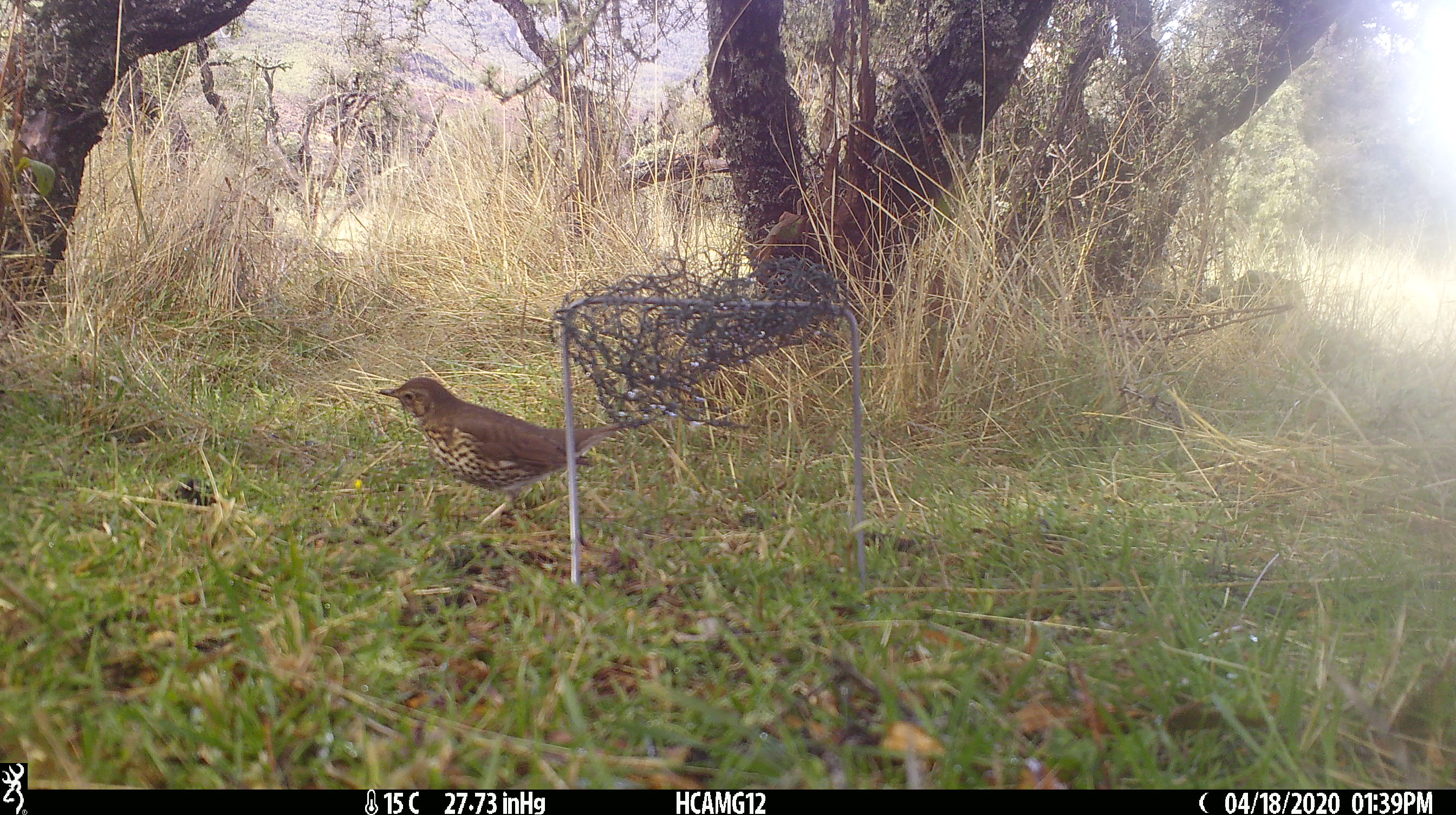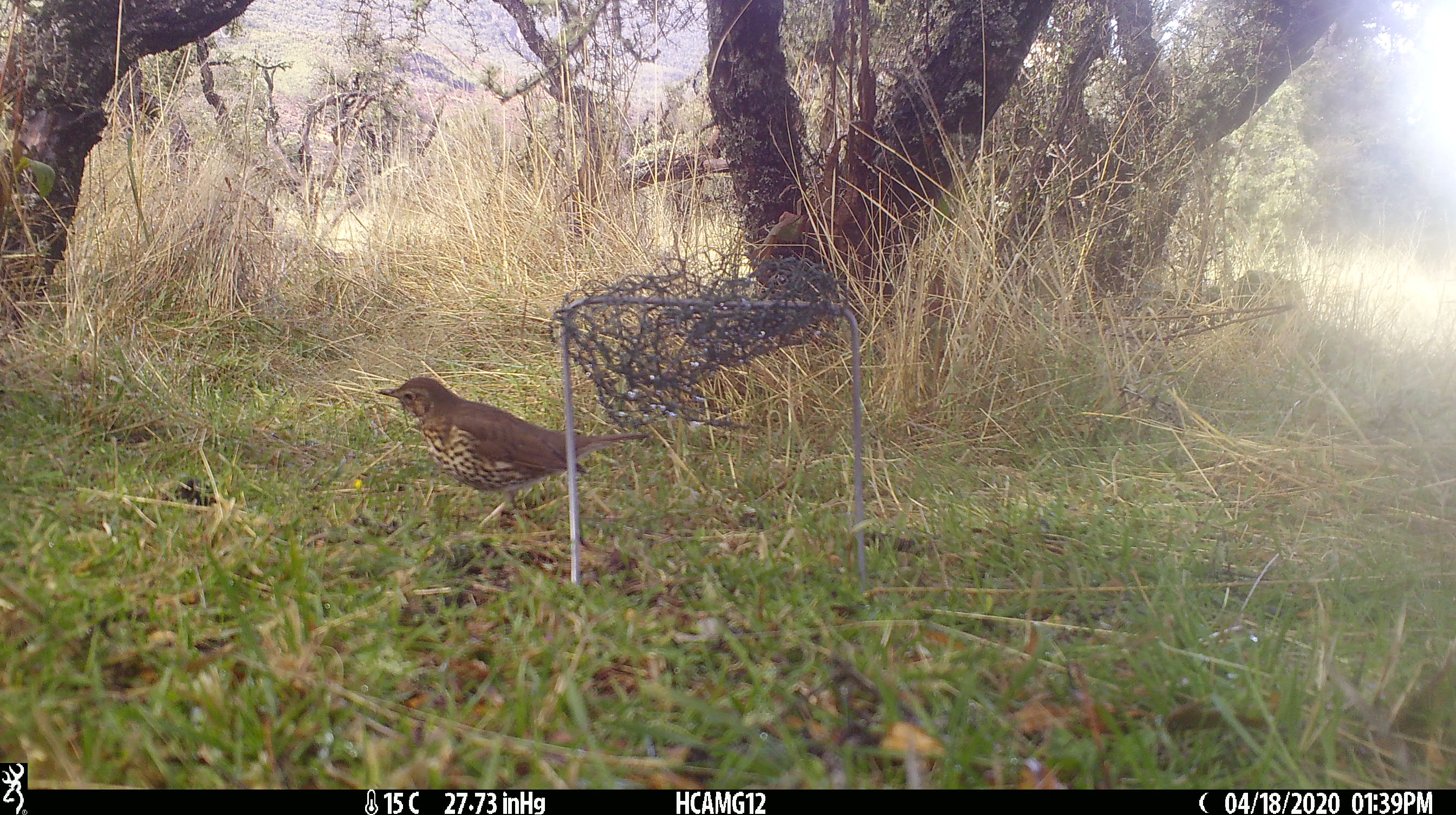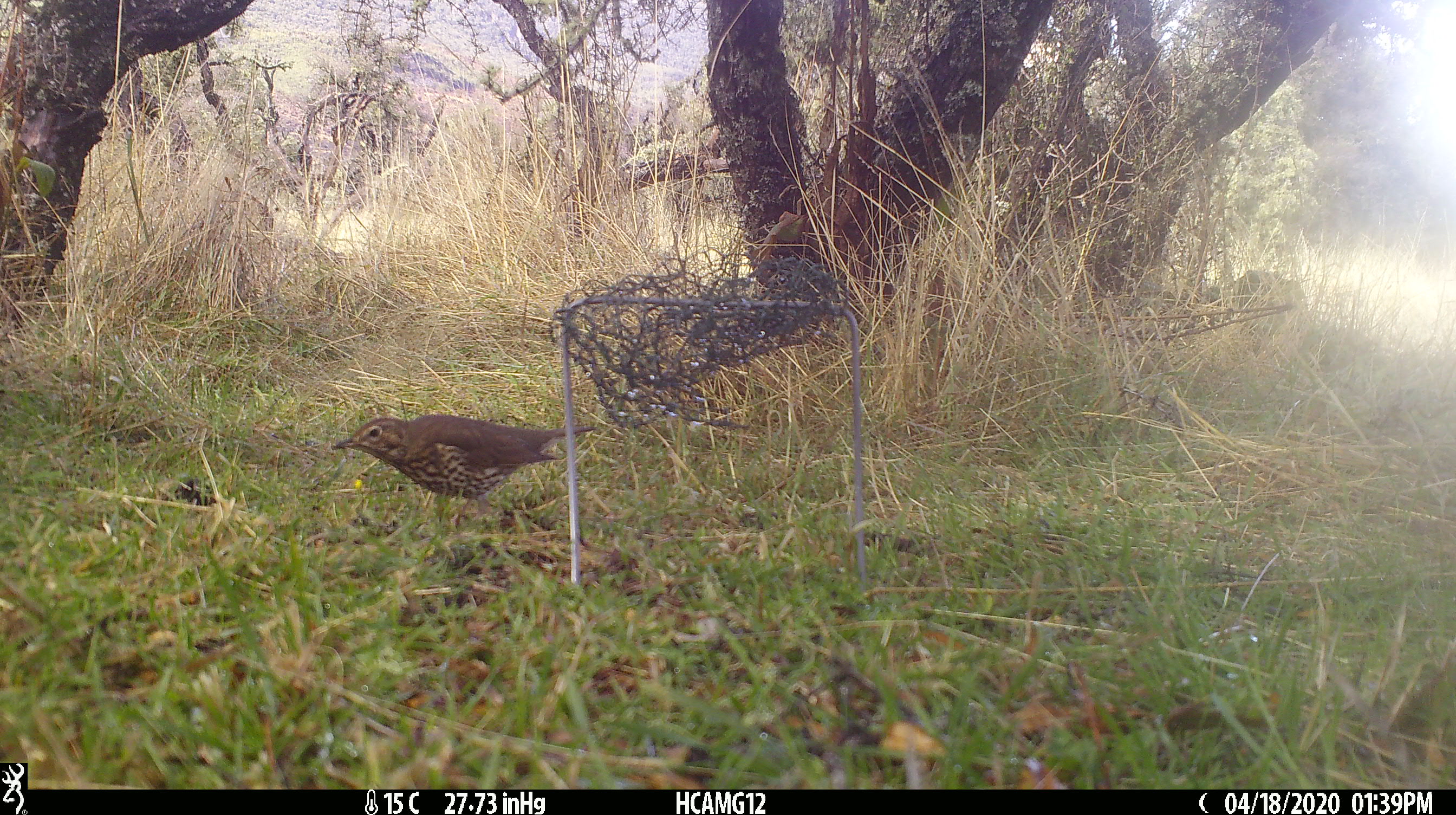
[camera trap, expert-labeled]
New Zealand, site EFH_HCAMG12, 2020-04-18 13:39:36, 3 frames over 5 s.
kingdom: Animalia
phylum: Chordata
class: Aves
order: Passeriformes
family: Turdidae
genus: Turdus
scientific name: Turdus philomelos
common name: song thrush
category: thrush